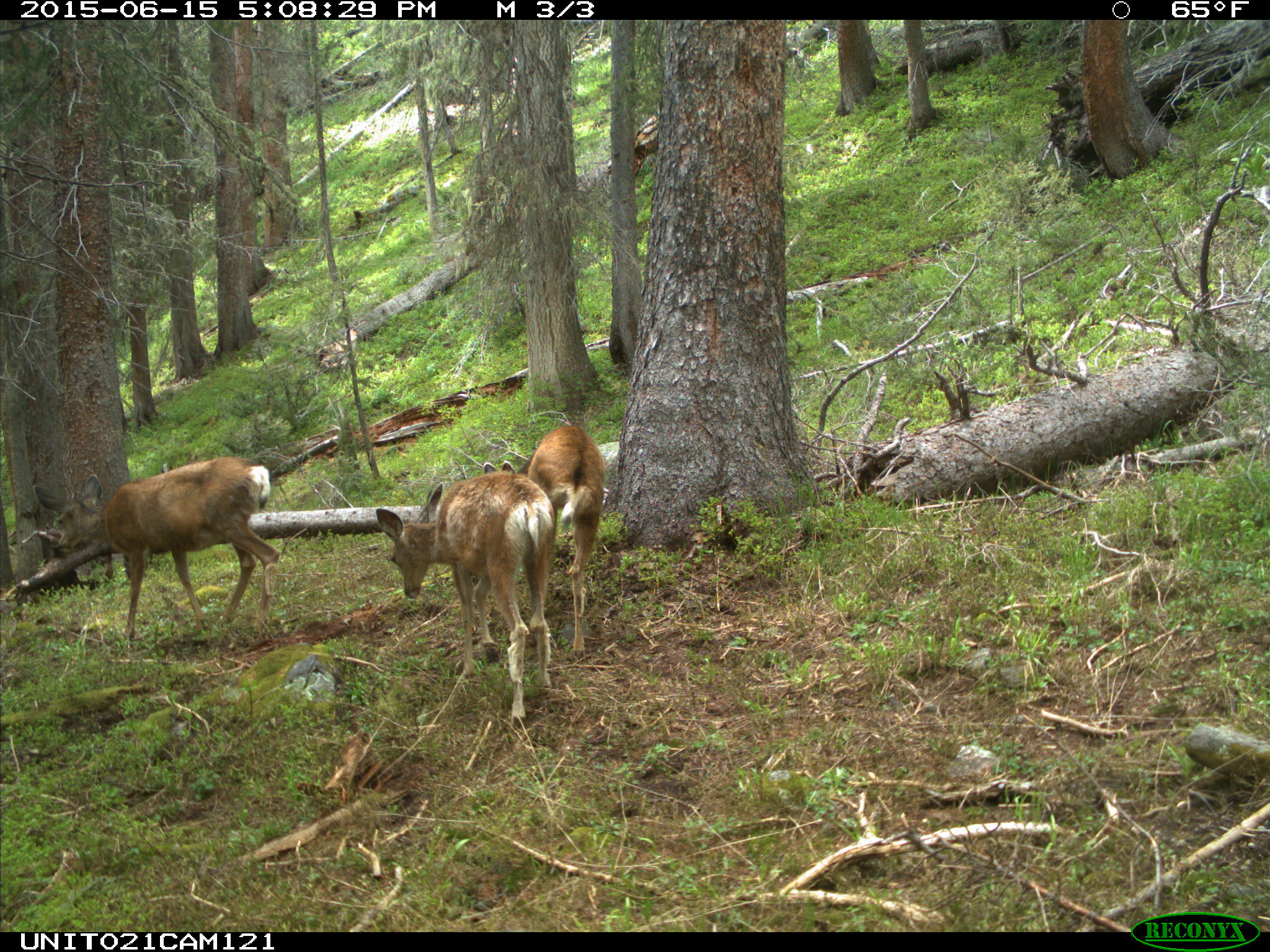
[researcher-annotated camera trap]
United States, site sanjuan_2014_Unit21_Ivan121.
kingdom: Animalia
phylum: Chordata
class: Mammalia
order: Artiodactyla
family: Cervidae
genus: Odocoileus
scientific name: Odocoileus hemionus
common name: mule deer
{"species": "Odocoileus hemionus (mule deer)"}